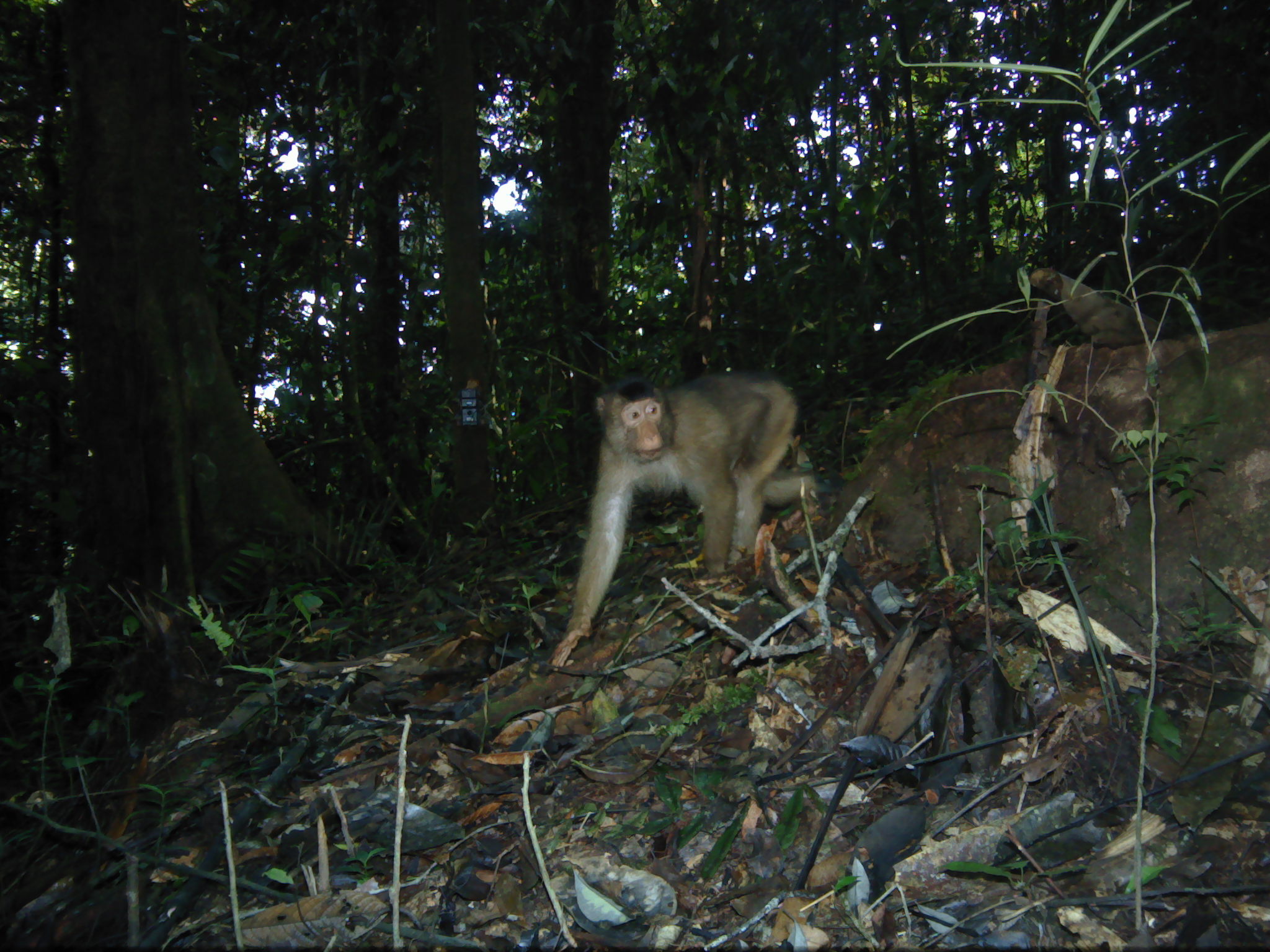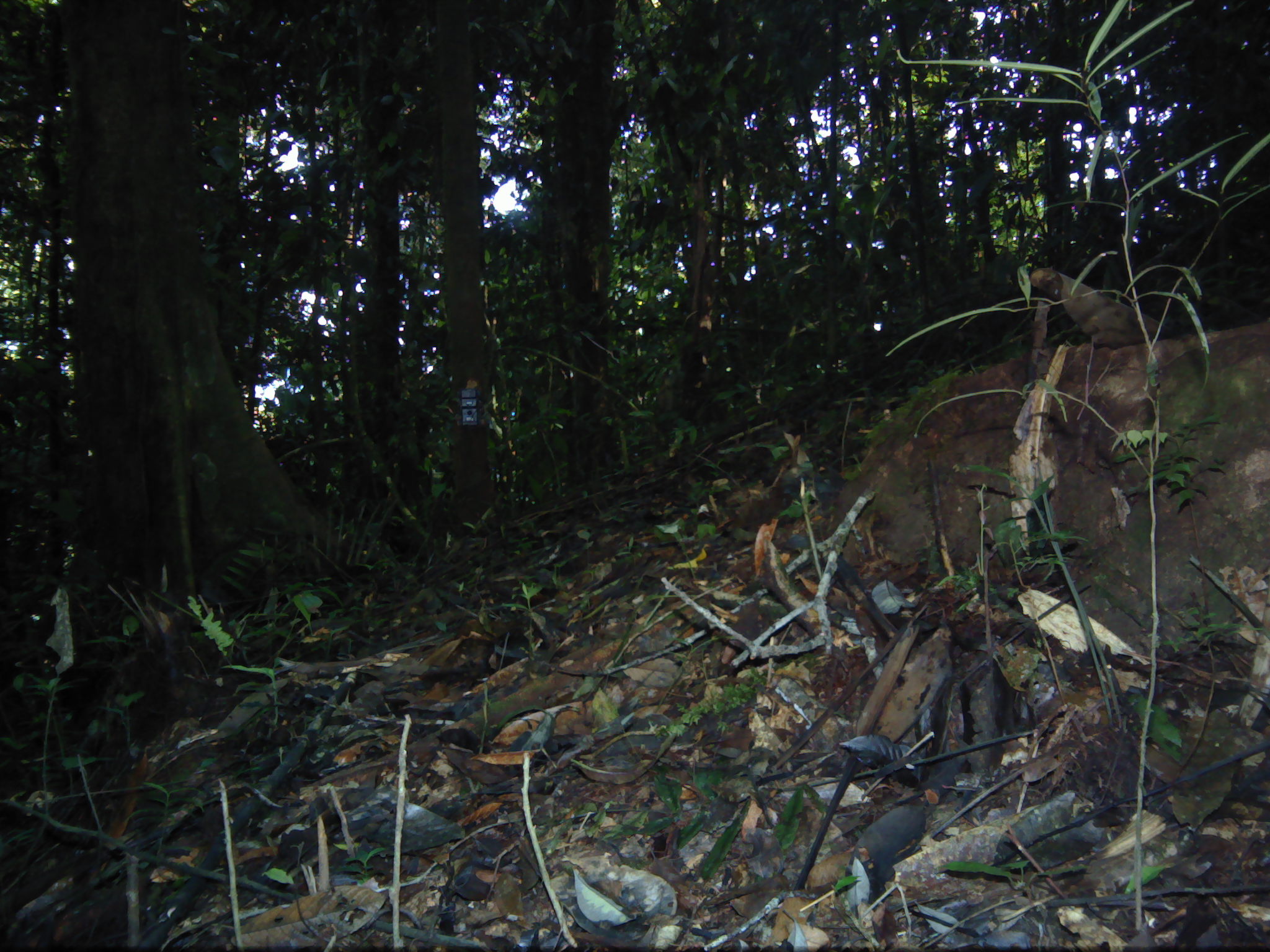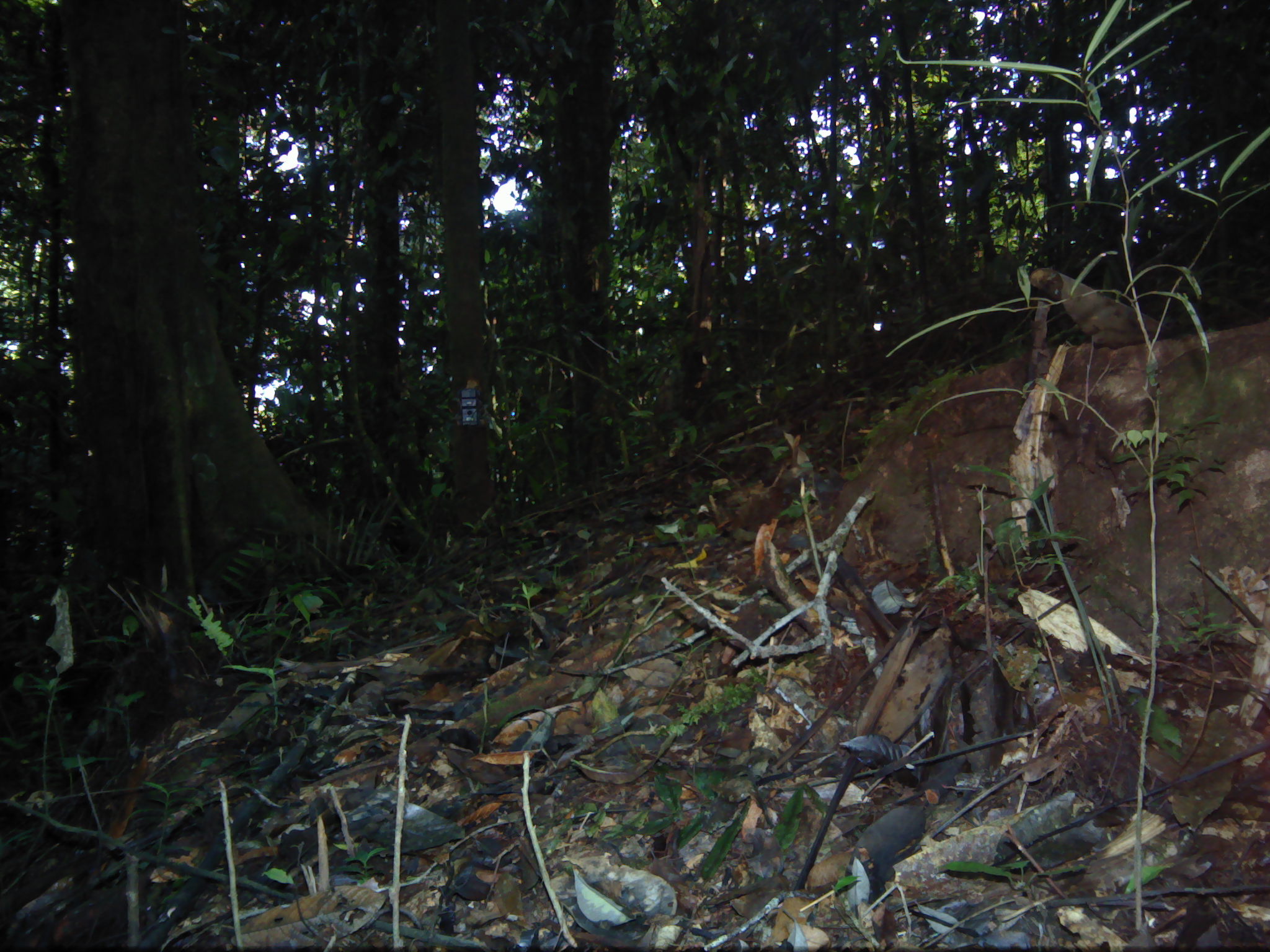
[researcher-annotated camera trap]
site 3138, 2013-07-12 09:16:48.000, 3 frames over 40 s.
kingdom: Animalia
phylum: Chordata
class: Mammalia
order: Primates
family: Cercopithecidae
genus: Macaca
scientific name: Macaca nemestrina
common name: southern pig-tailed macaque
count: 1